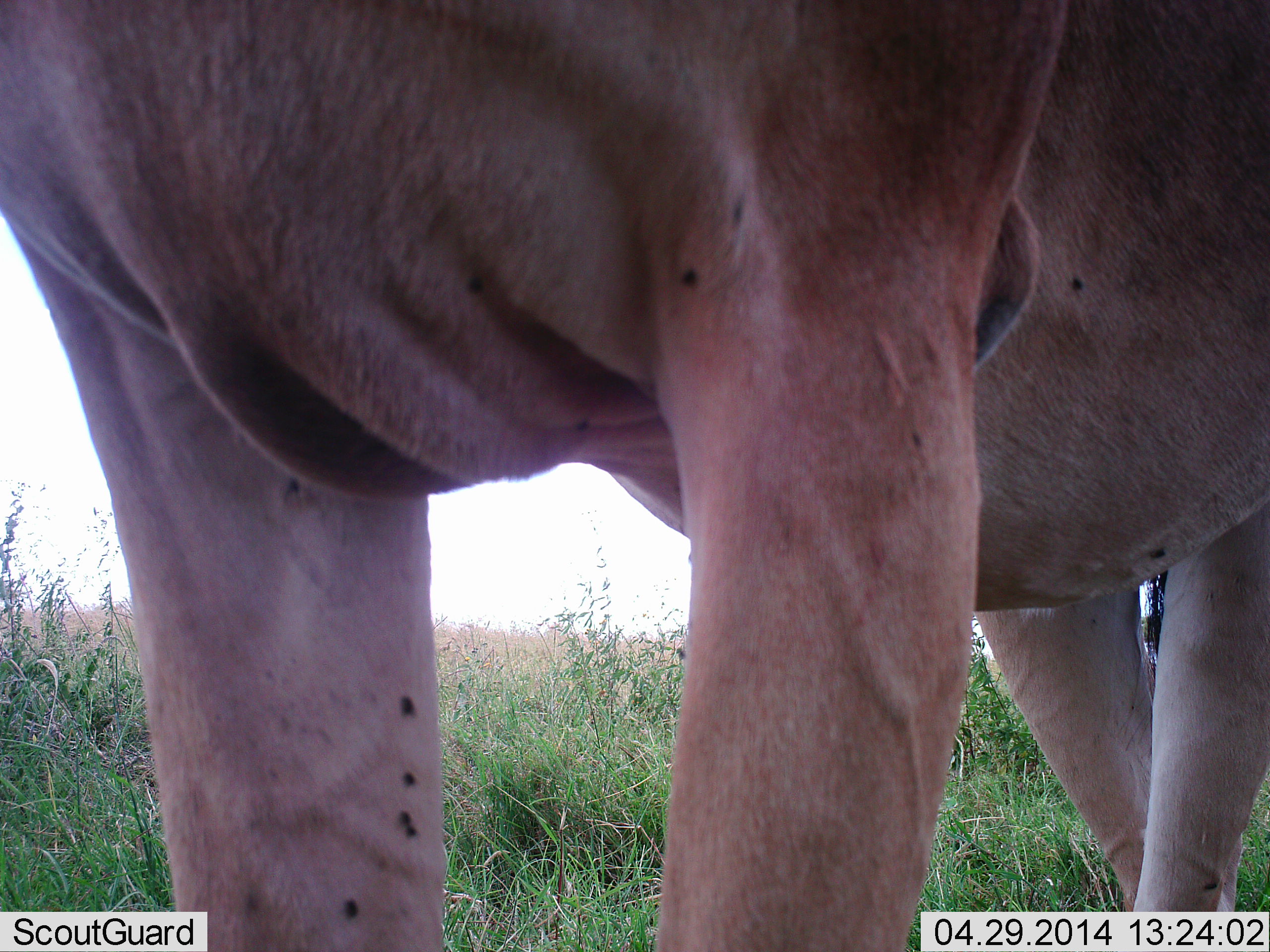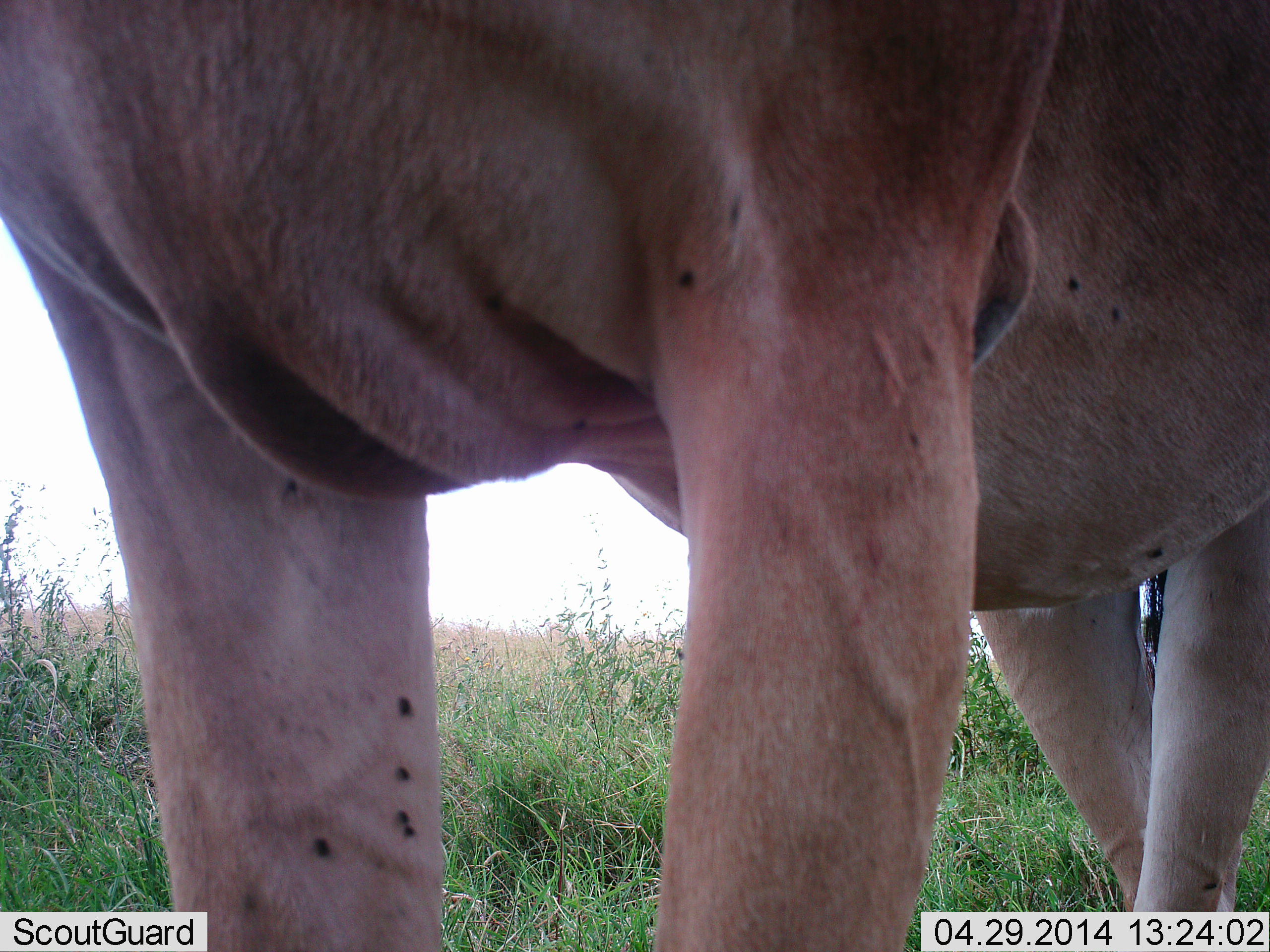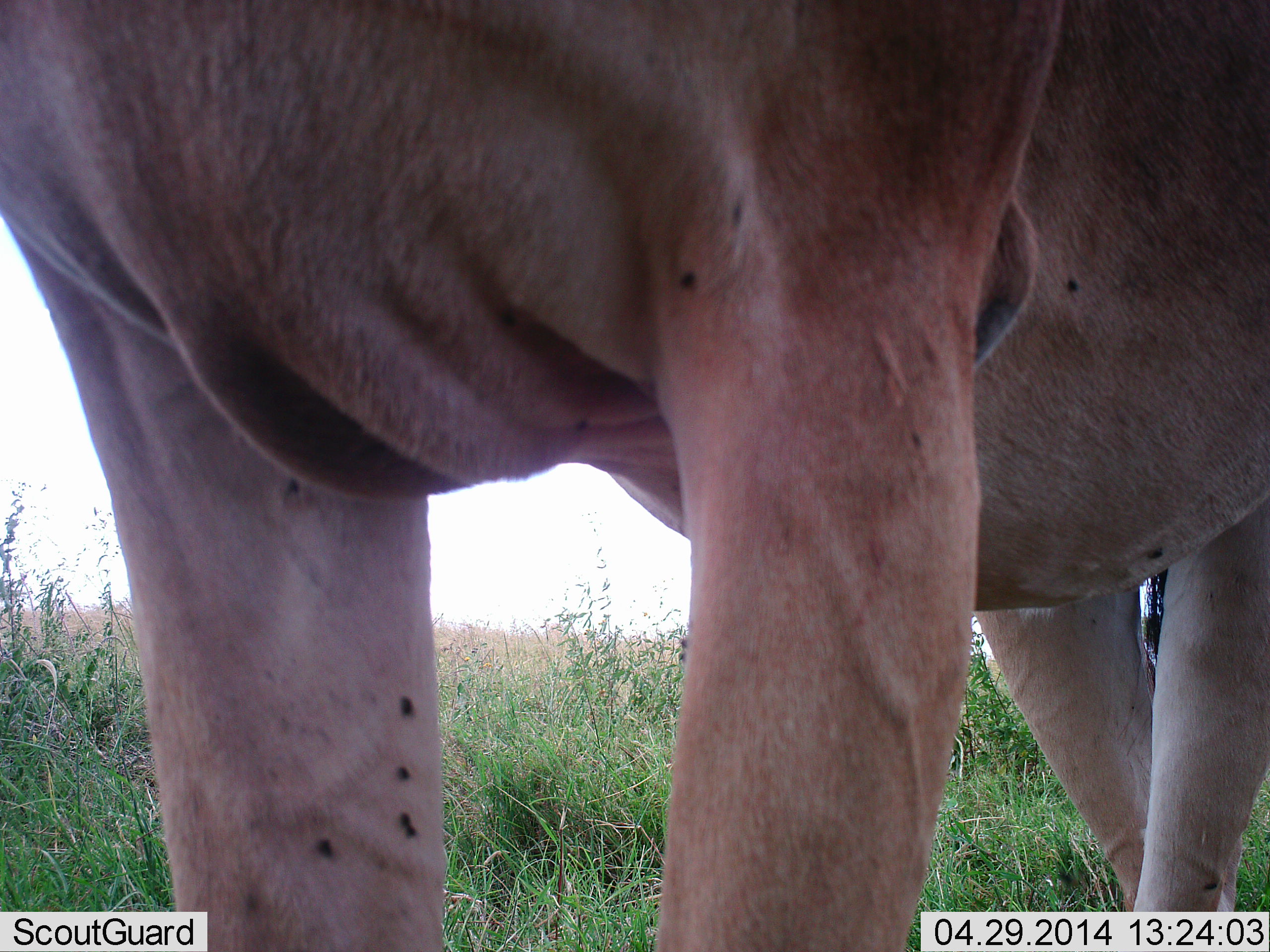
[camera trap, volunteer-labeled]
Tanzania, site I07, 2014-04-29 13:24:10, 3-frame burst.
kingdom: Animalia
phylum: Chordata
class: Mammalia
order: Artiodactyla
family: Bovidae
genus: Alcelaphus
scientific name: Alcelaphus buselaphus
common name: hartebeest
Hartebeest (Alcelaphus buselaphus), count 1. Behavior (volunteer vote fractions): standing 100%, resting 0%, moving 0%, interacting 0%. Young present (vote fraction): 0%. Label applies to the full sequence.